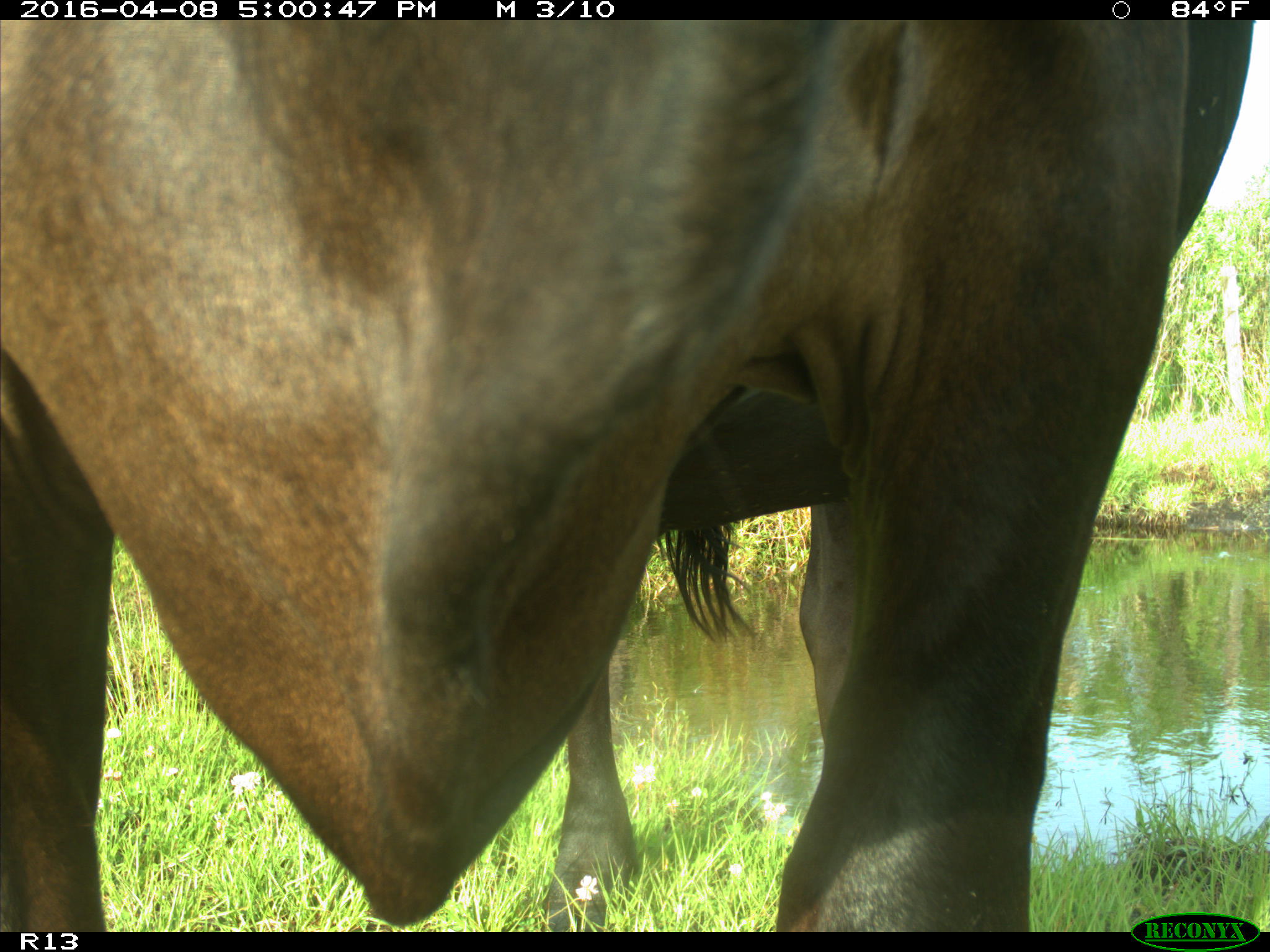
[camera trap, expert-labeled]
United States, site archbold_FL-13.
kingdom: Animalia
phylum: Chordata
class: Mammalia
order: Artiodactyla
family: Bovidae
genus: Bos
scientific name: Bos taurus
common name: domestic cow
Bos taurus (domestic cow).